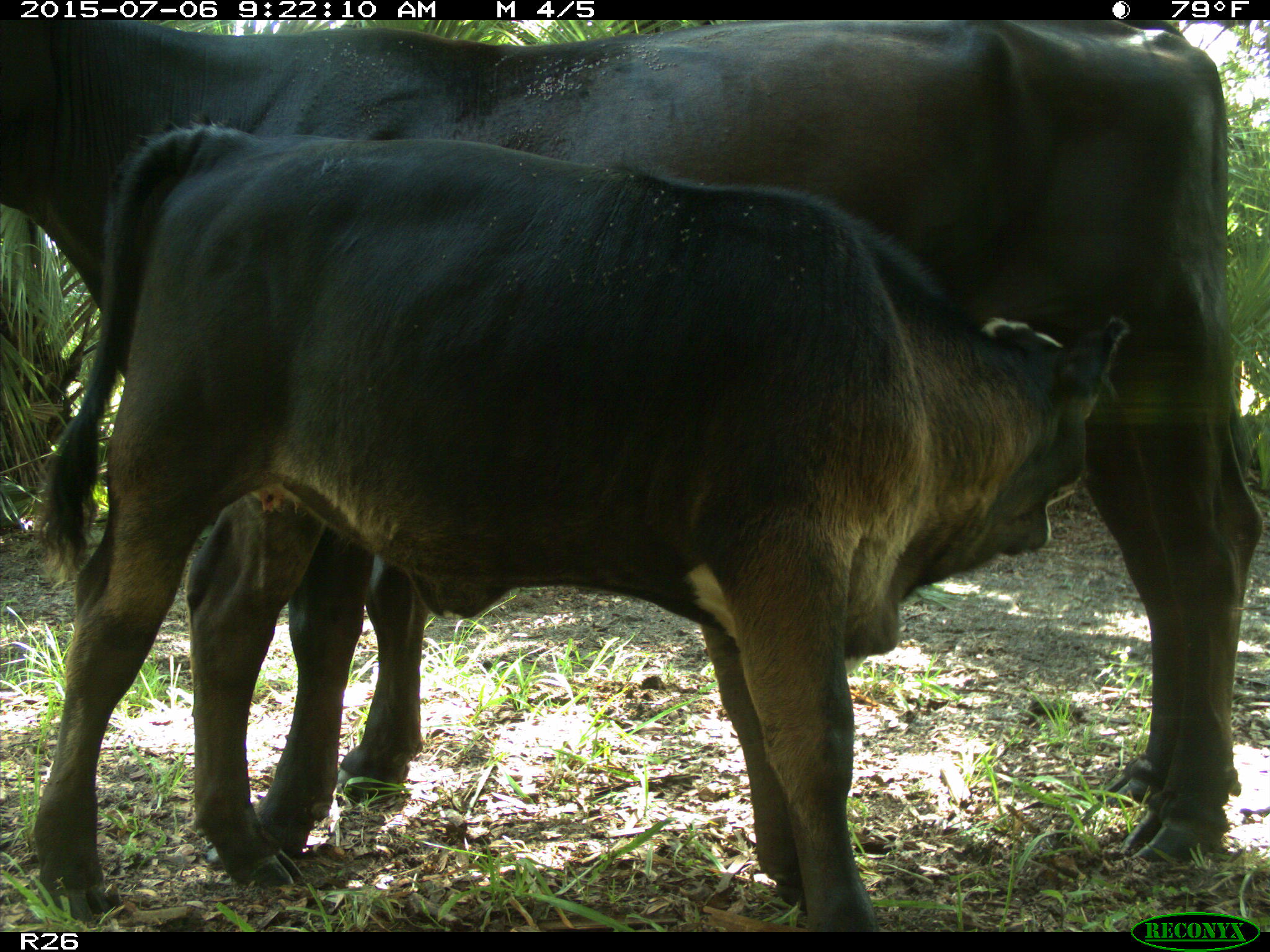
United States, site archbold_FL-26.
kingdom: Animalia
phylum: Chordata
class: Mammalia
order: Artiodactyla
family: Bovidae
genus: Bos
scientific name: Bos taurus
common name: domestic cow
Bos taurus (domestic cow).